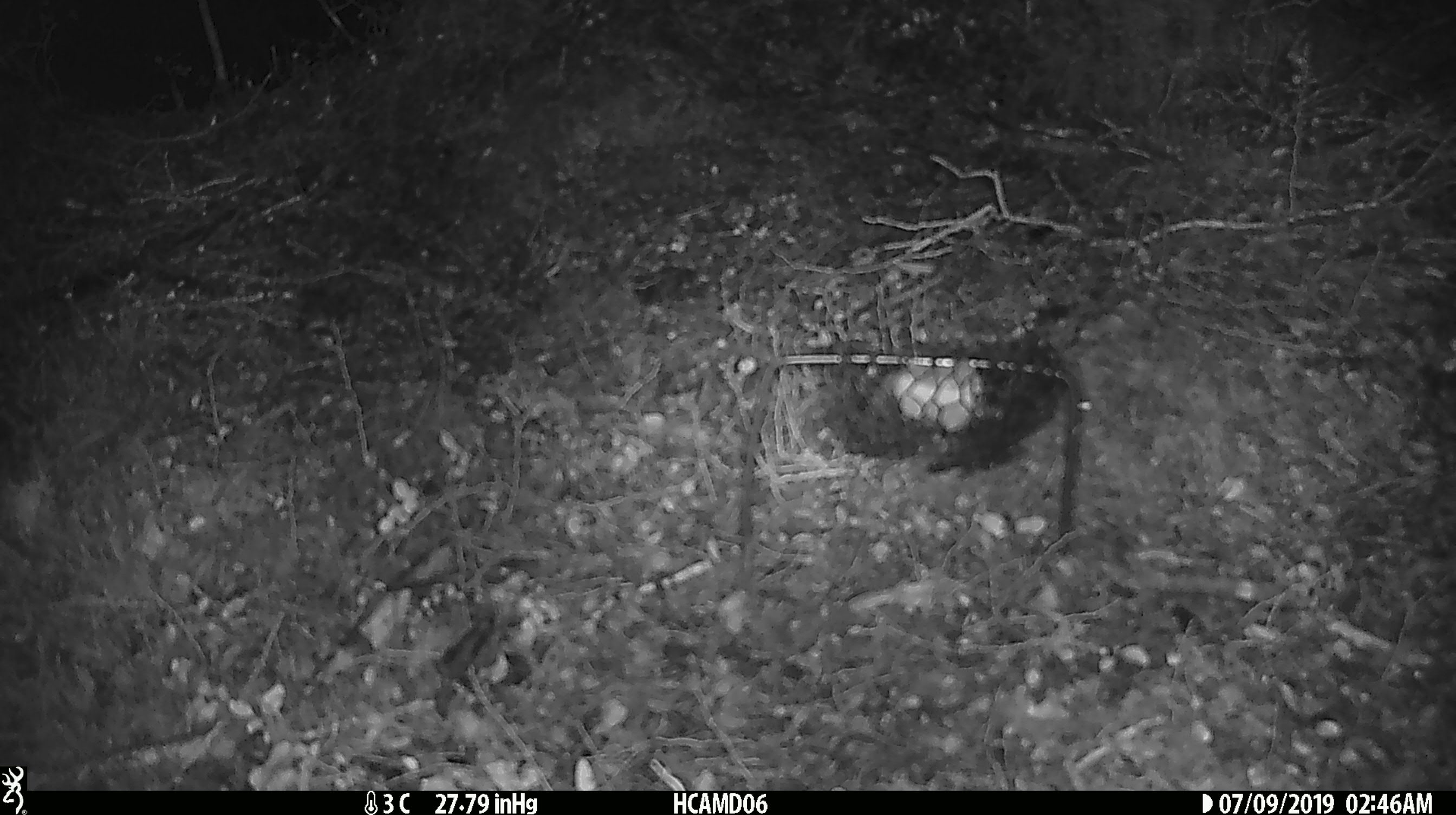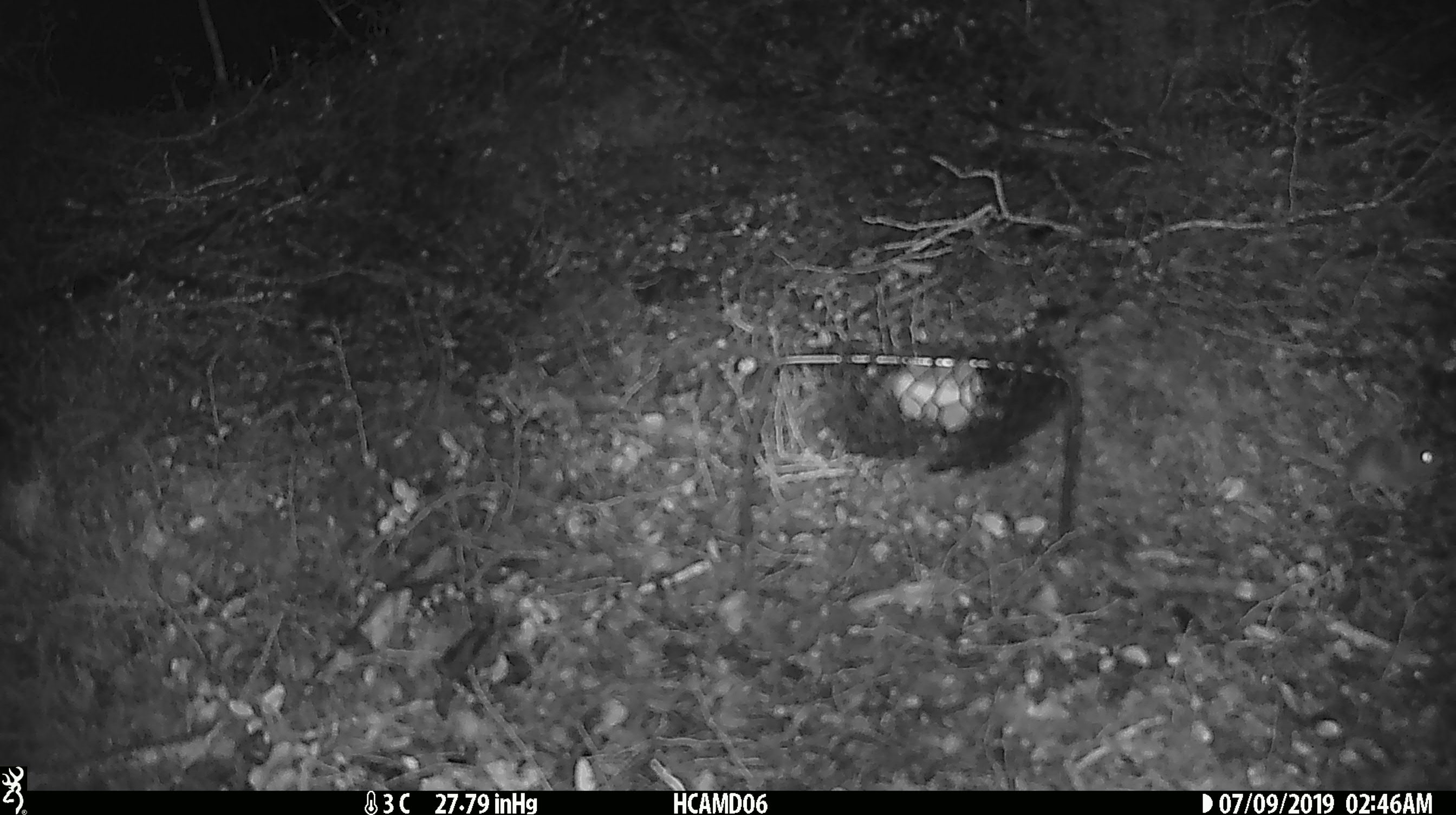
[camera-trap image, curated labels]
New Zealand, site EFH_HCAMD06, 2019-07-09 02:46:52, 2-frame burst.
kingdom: Animalia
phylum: Chordata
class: Mammalia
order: Rodentia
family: Muridae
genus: Mus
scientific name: Mus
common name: mouse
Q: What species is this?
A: Mouse (Mus).